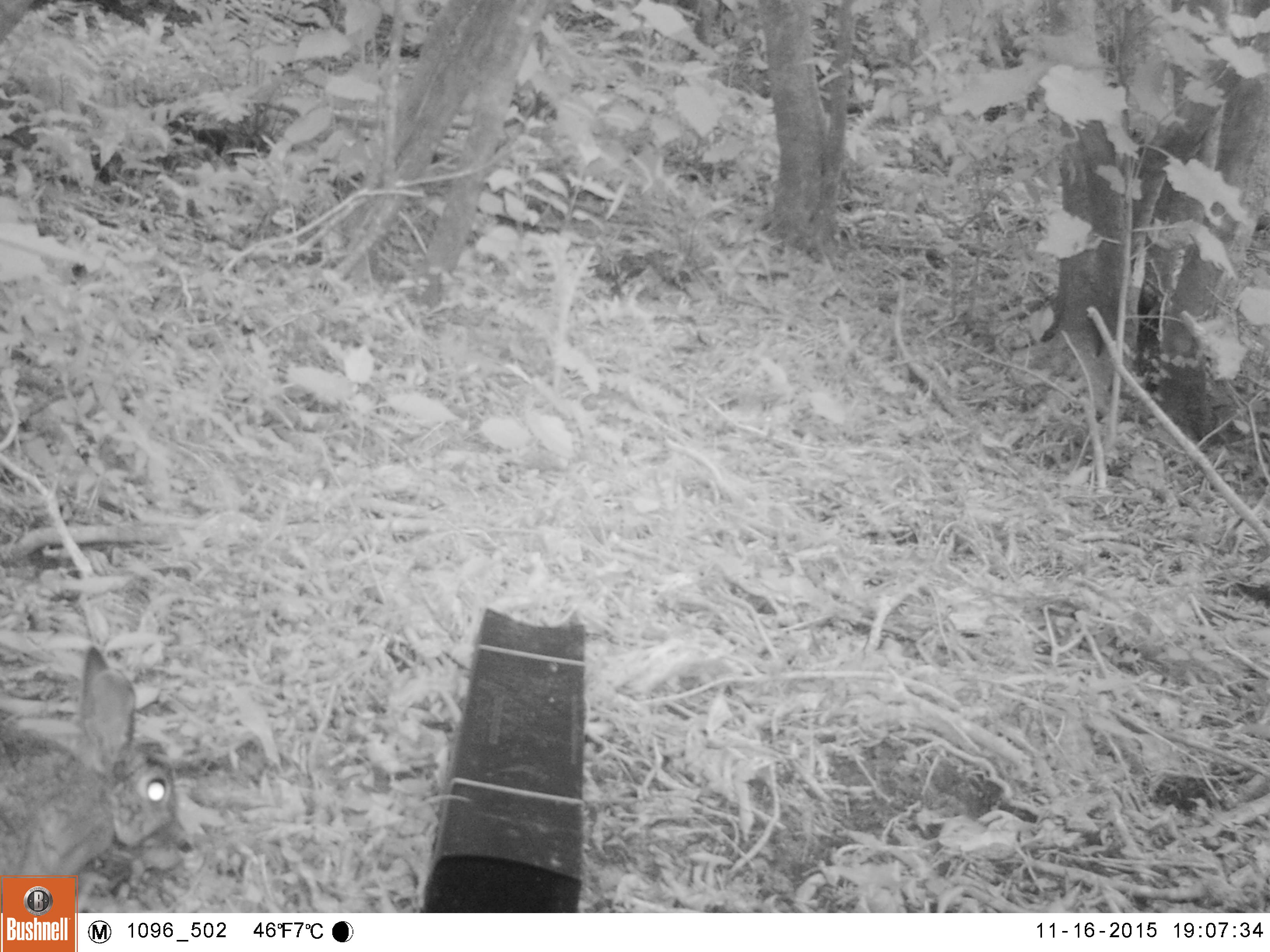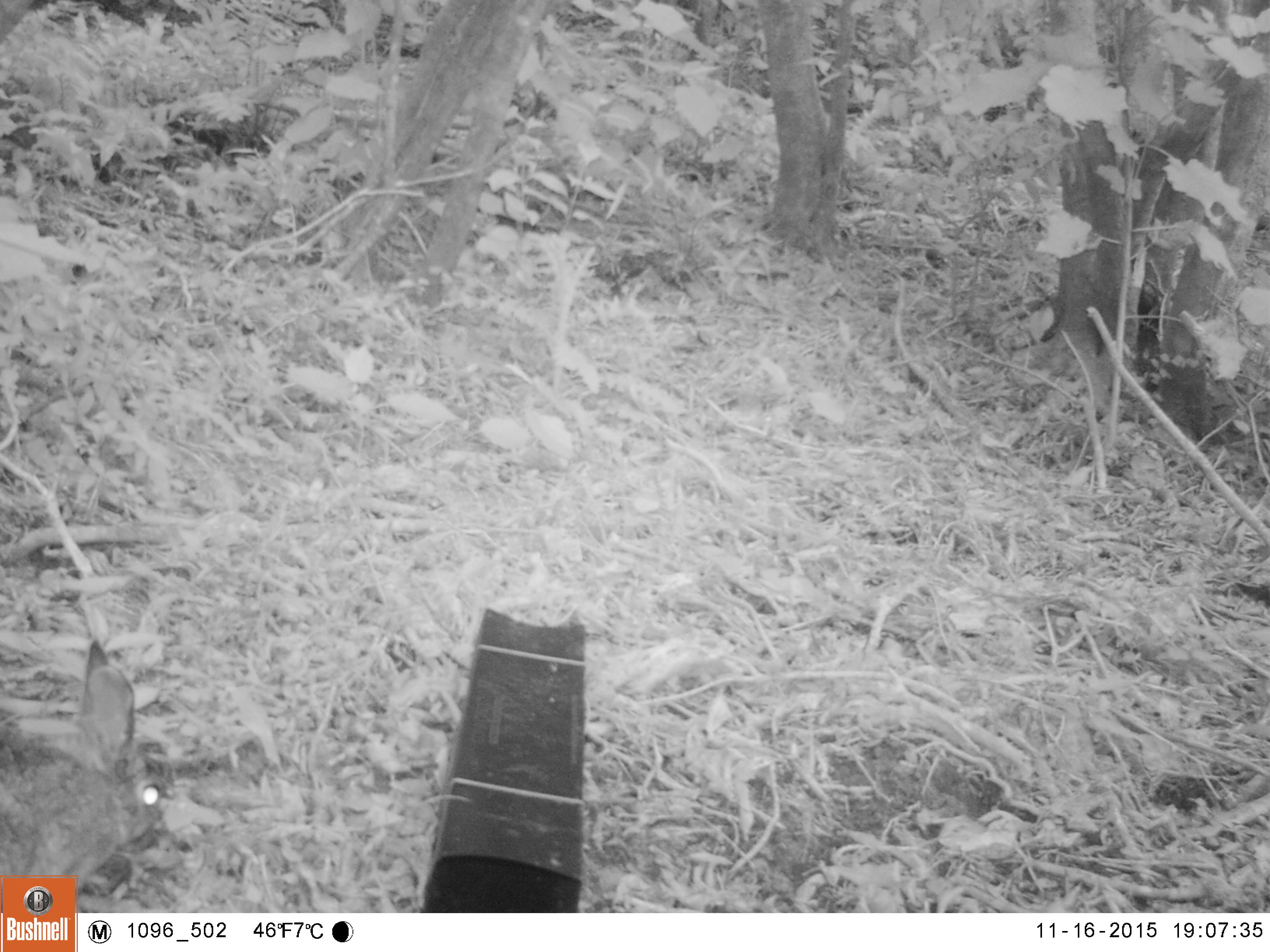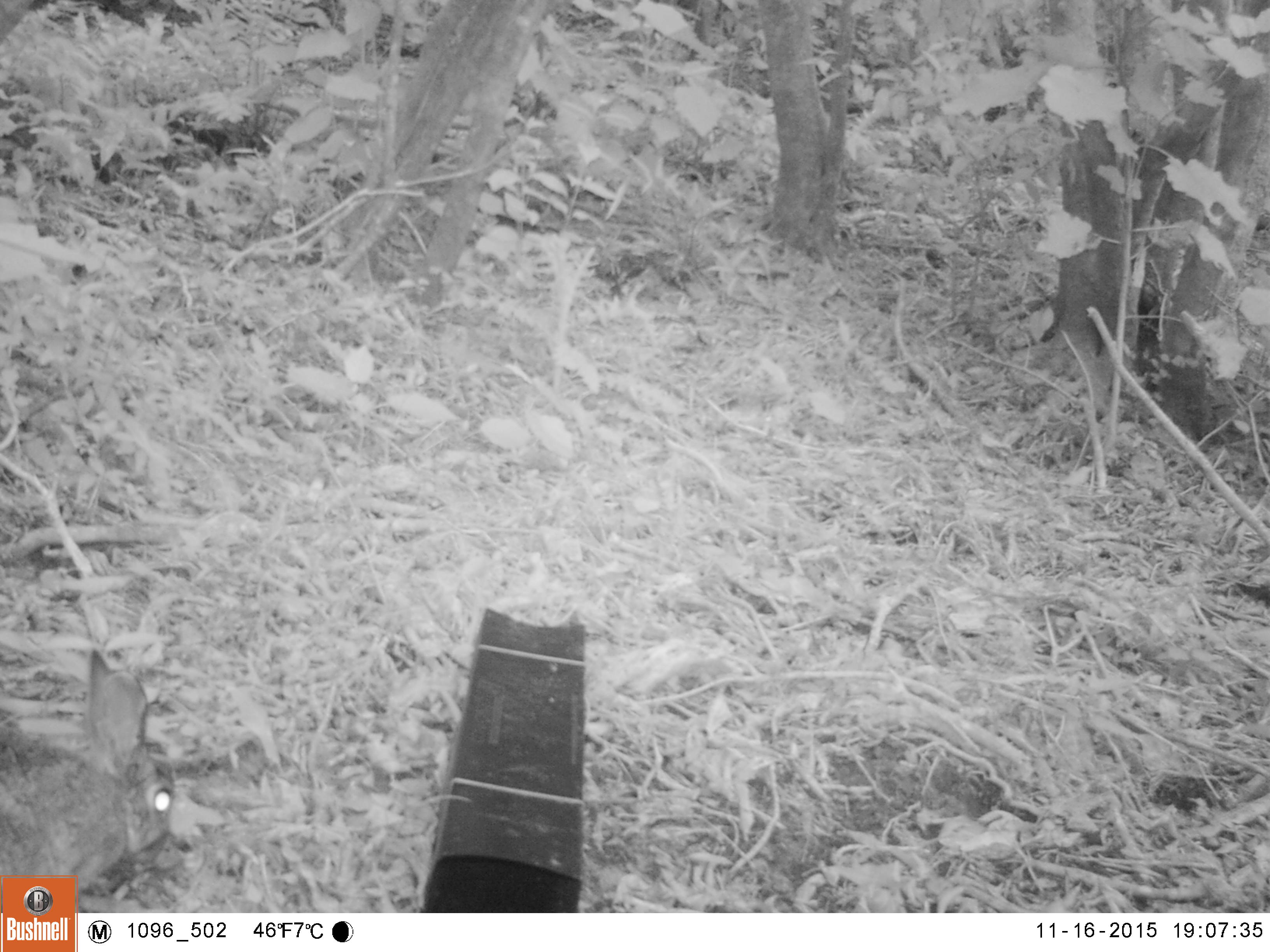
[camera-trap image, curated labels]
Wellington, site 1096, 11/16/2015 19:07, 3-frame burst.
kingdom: Animalia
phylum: Chordata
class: Mammalia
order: Lagomorpha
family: Leporidae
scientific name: Leporidae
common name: rabbit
Rabbit (Leporidae).